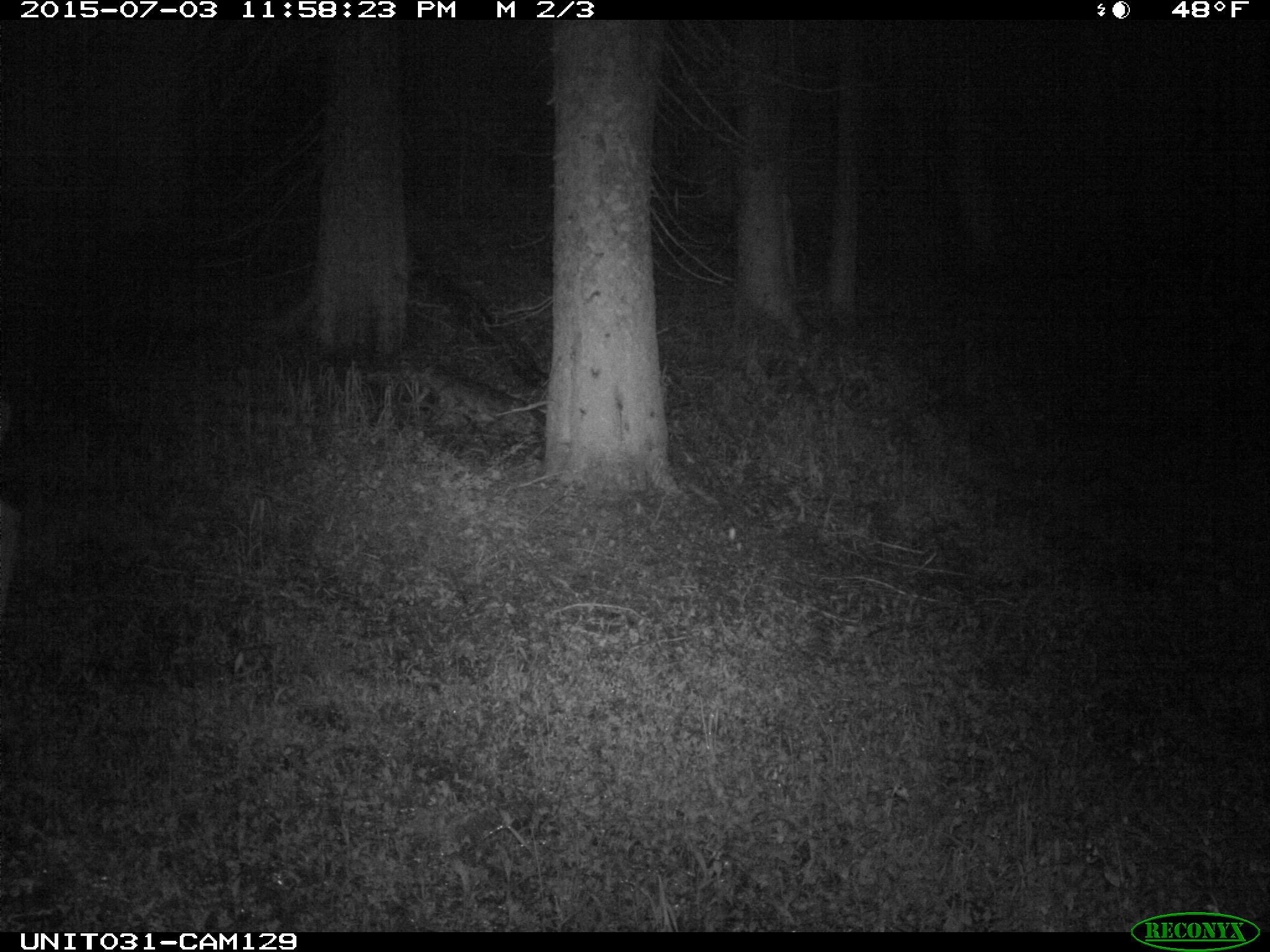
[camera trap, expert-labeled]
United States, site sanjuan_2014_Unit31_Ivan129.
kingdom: Animalia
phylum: Chordata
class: Mammalia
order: Artiodactyla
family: Cervidae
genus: Odocoileus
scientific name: Odocoileus hemionus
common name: mule deer